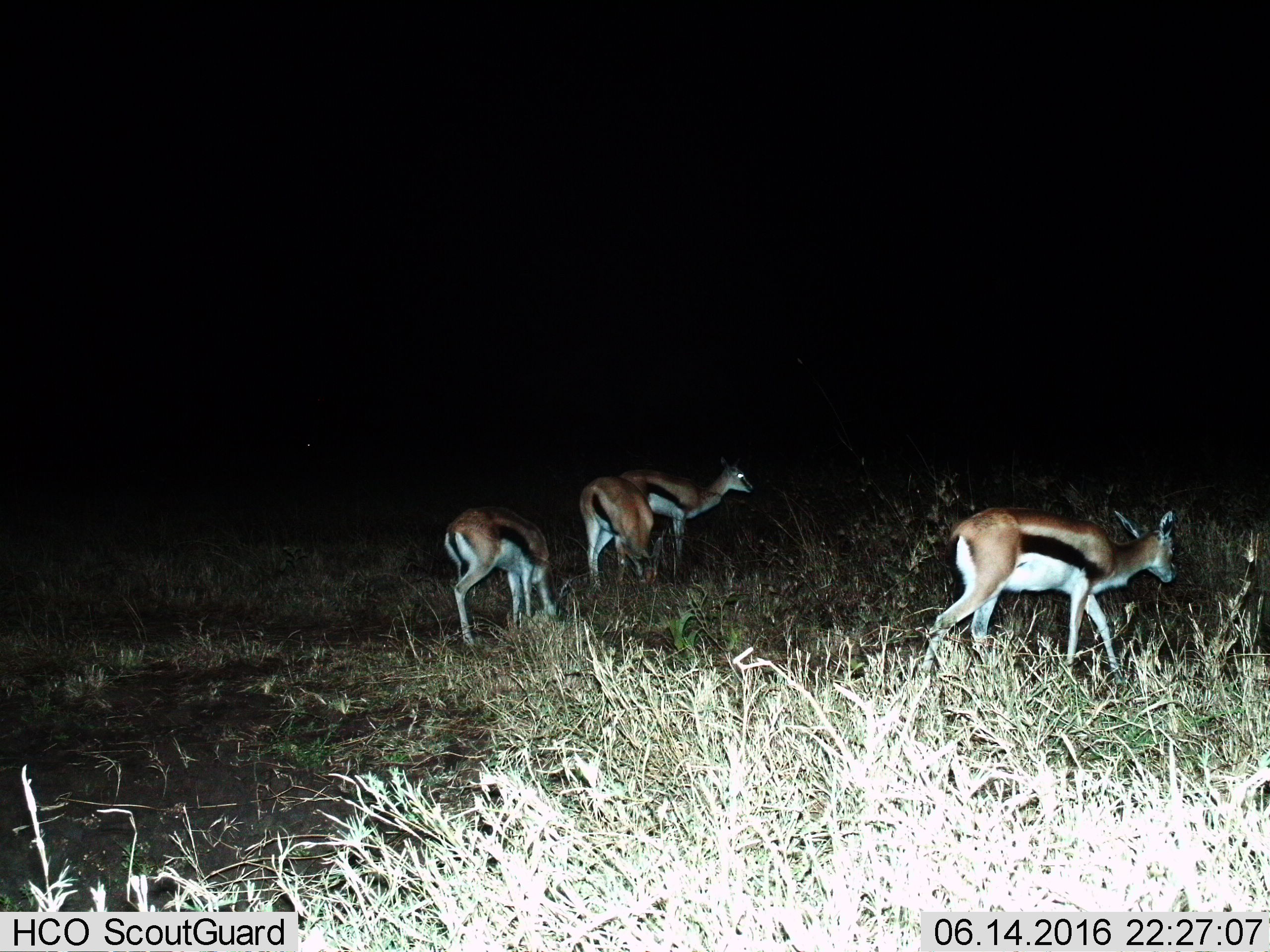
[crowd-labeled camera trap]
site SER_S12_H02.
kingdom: Animalia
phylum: Chordata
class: Mammalia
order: Artiodactyla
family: Bovidae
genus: Eudorcas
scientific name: Eudorcas thomsonii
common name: thomson's gazelle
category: gazellethomsons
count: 4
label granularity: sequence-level